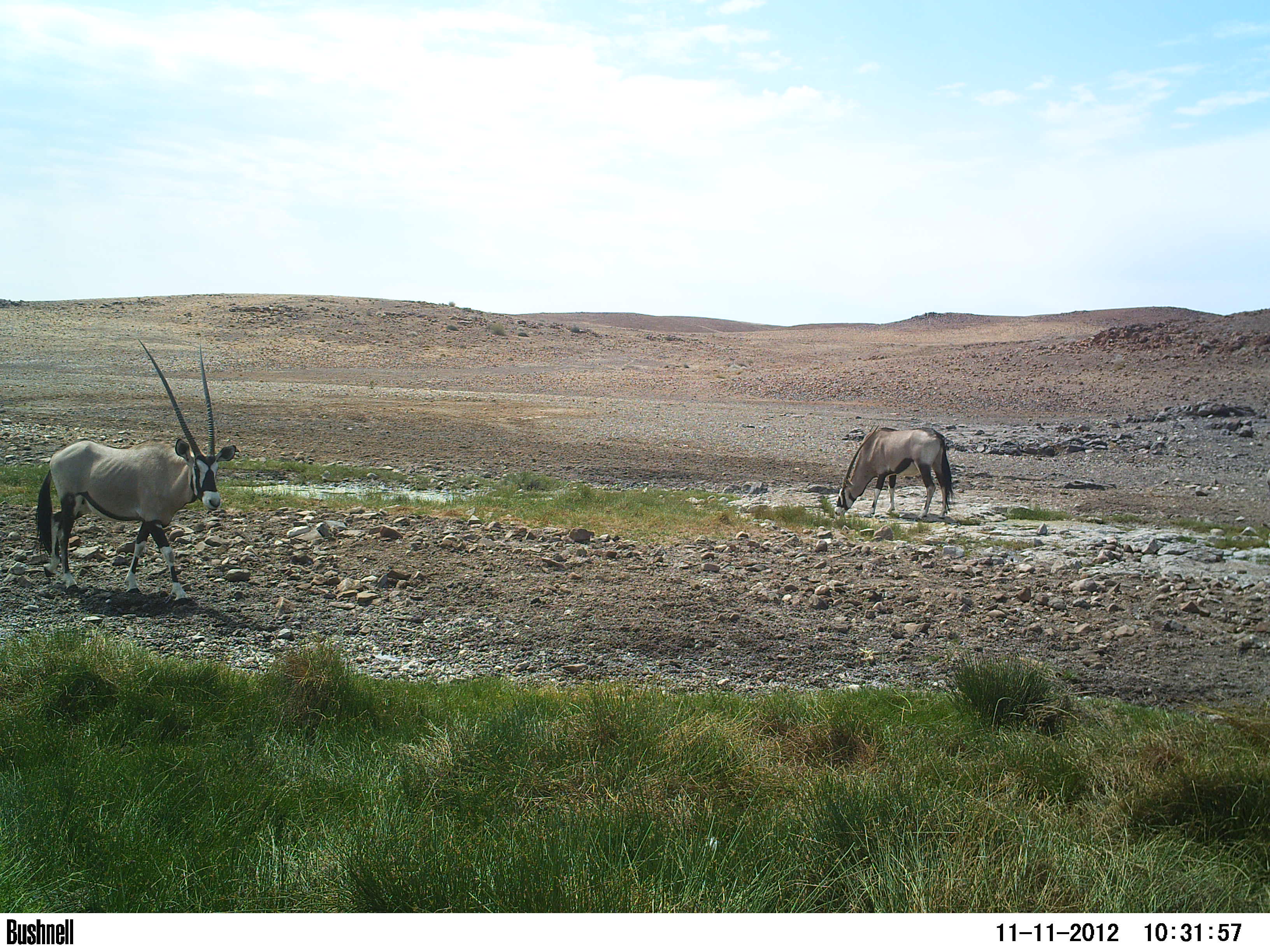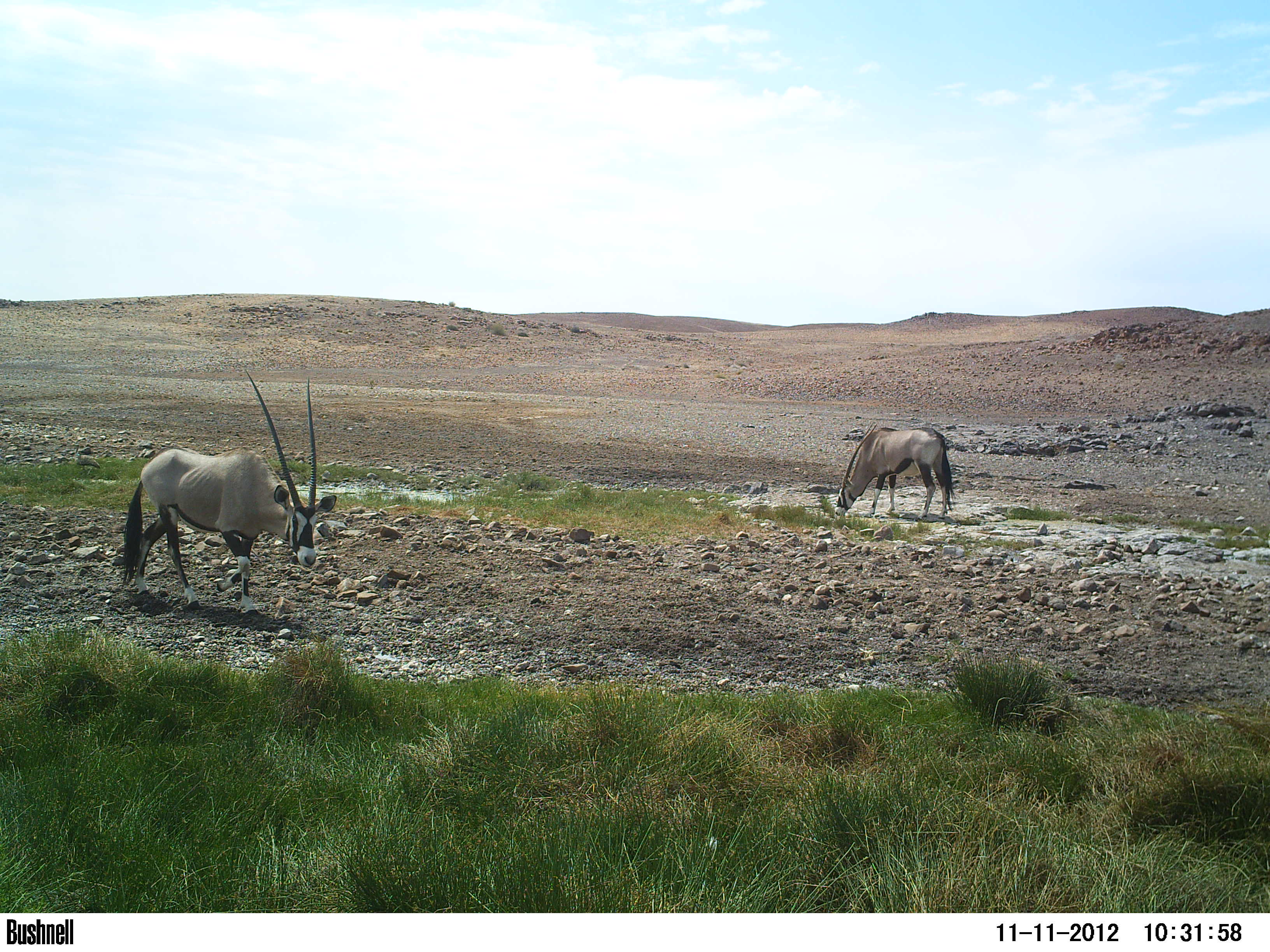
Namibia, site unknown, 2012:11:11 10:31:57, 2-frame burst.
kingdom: Animalia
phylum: Chordata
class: Mammalia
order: Artiodactyla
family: Bovidae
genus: Oryx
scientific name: Oryx gazella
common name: gemsbok